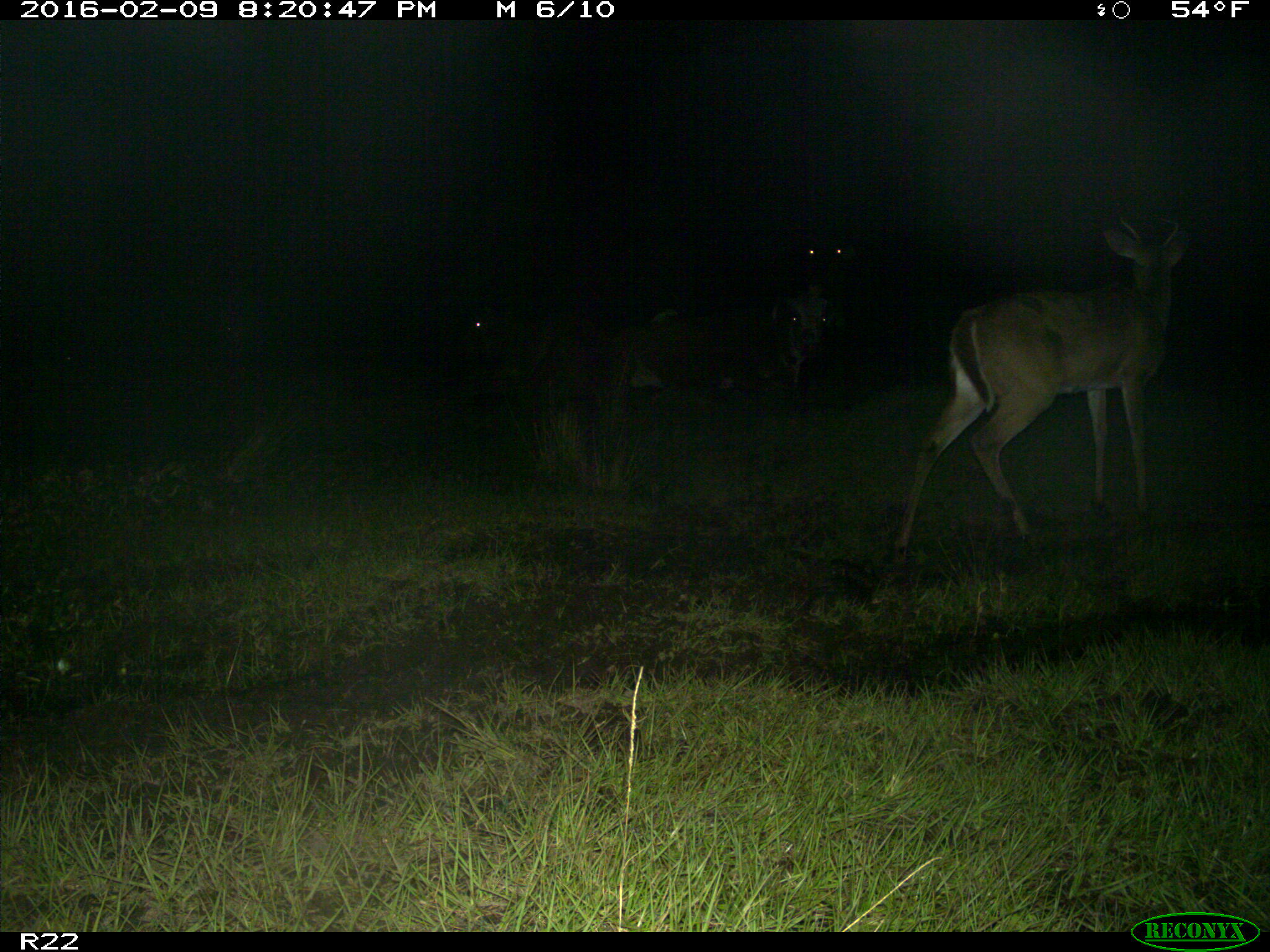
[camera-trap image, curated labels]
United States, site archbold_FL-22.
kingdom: Animalia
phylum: Chordata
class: Mammalia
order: Artiodactyla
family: Cervidae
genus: Odocoileus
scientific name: Odocoileus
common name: deer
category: unidentified deer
Unidentified deer (deer) (Odocoileus).